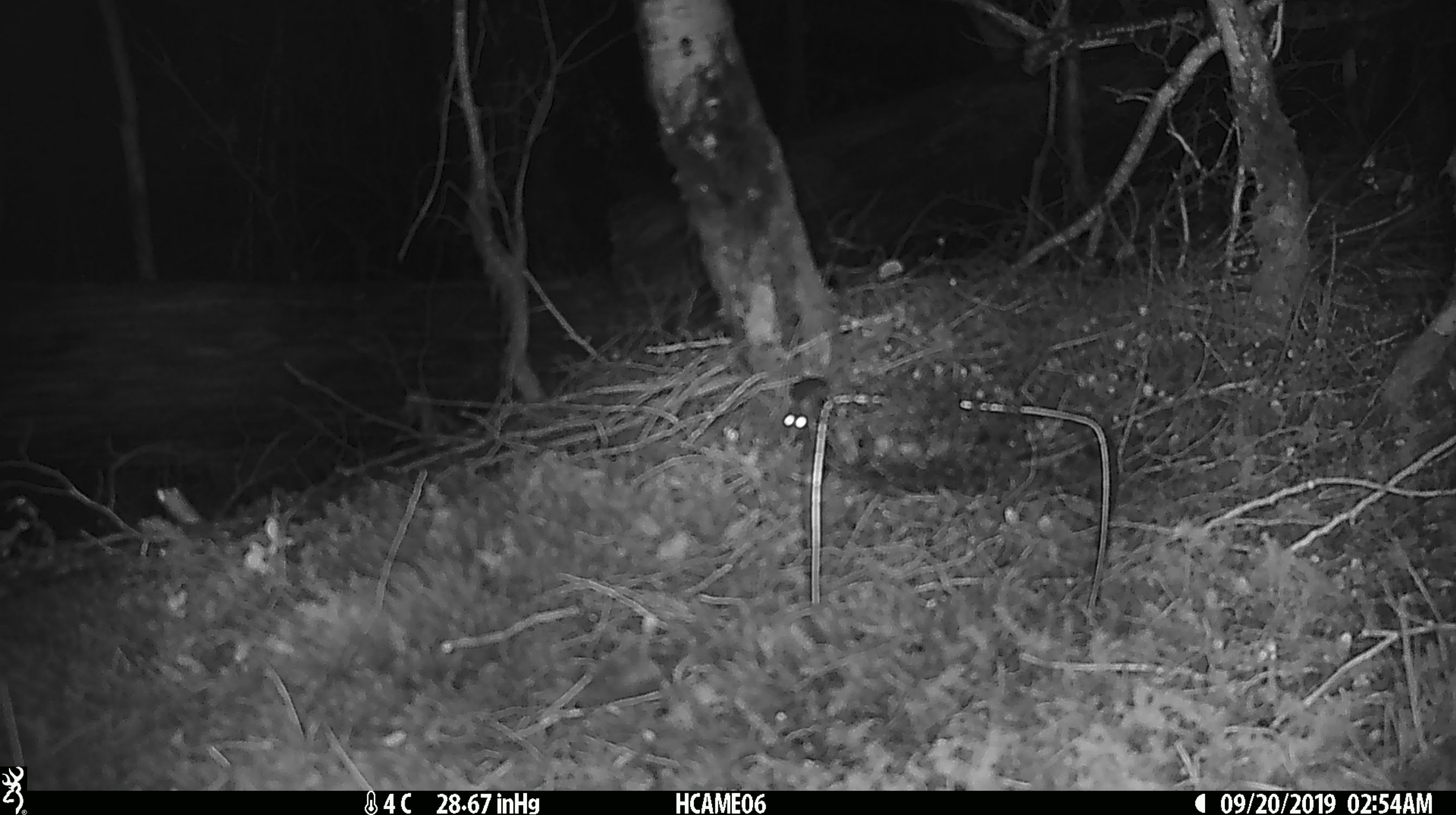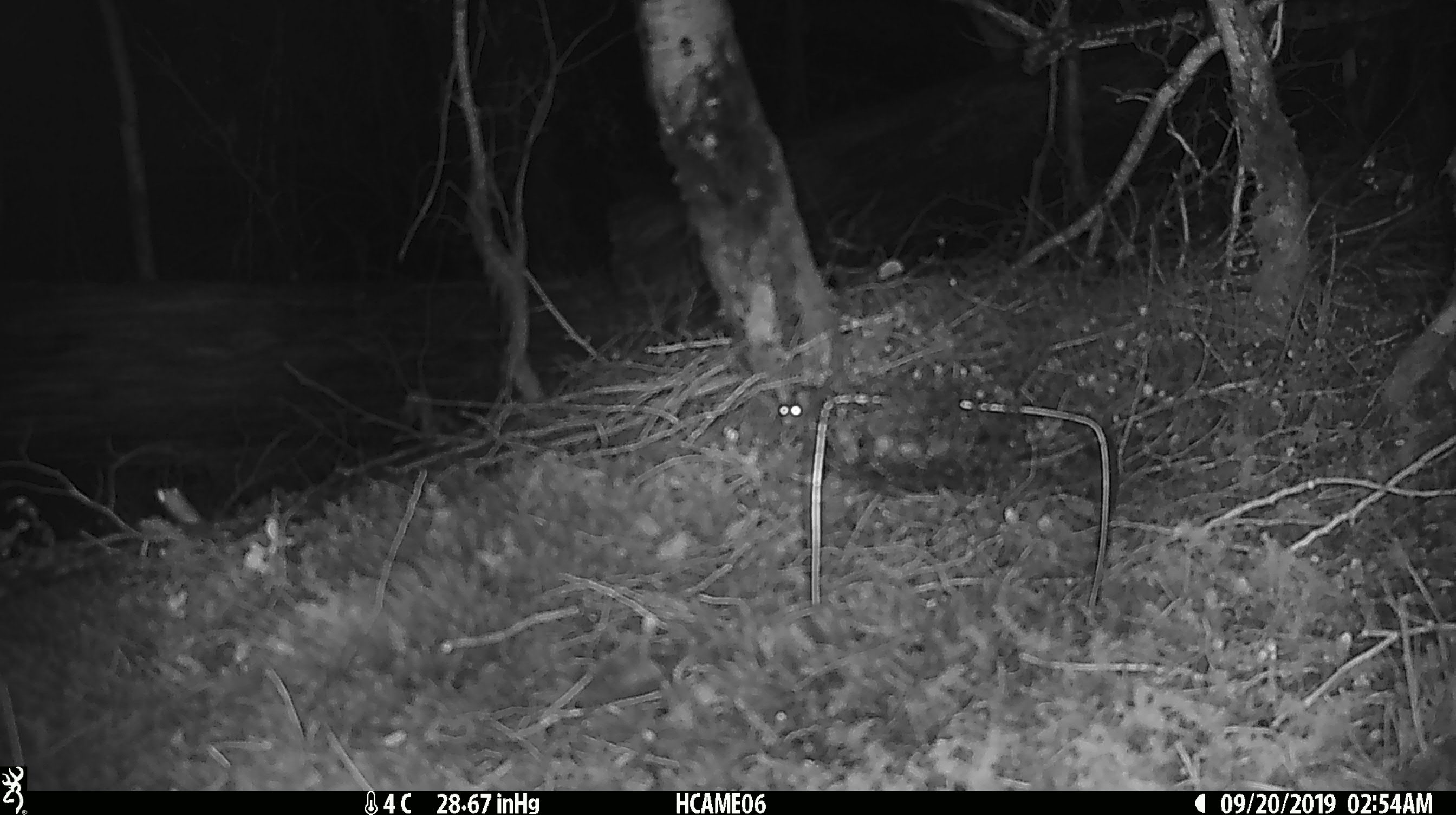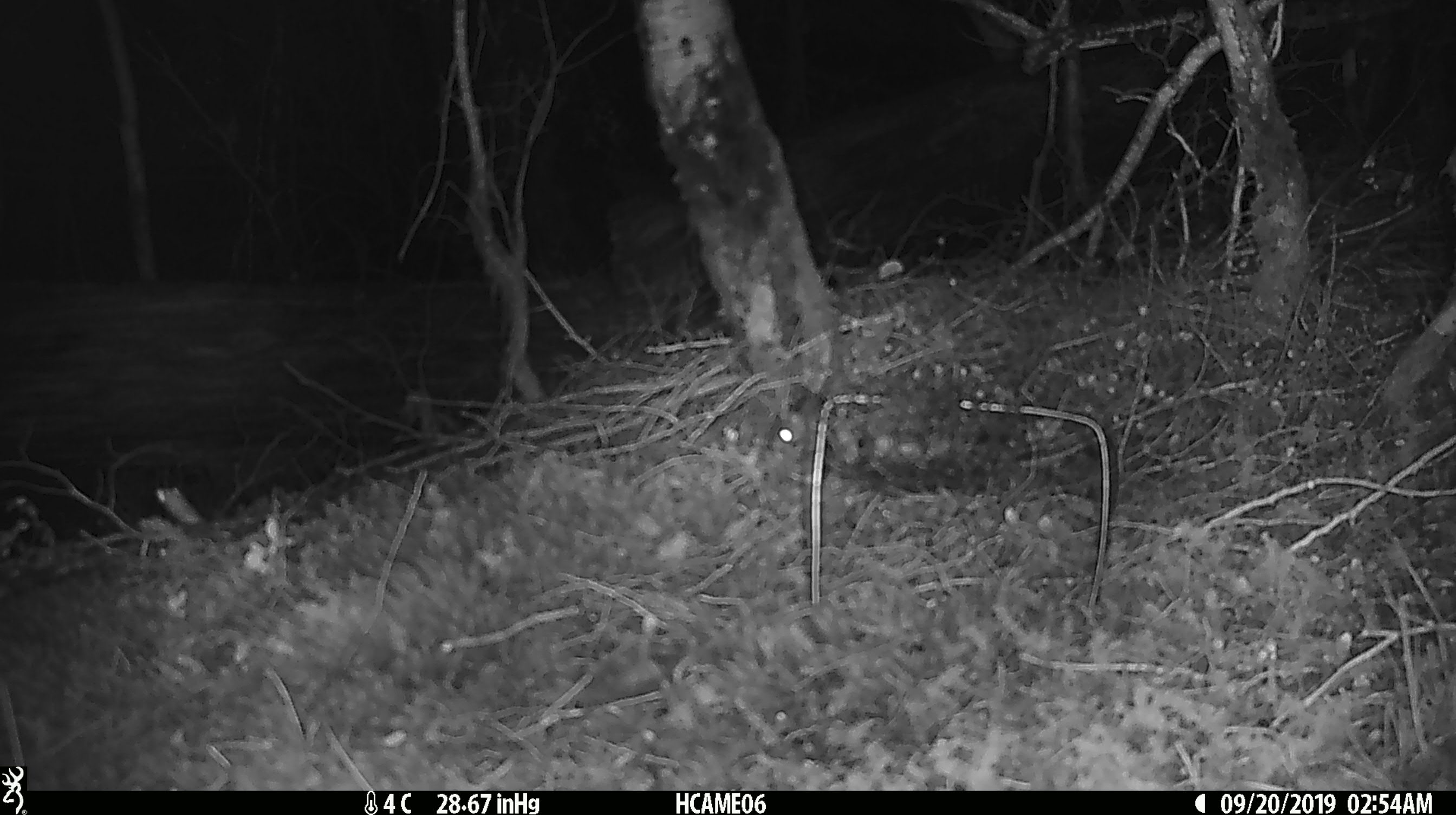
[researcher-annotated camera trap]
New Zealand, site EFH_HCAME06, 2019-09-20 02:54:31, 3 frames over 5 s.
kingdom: Animalia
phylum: Chordata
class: Mammalia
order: Rodentia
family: Muridae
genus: Mus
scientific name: Mus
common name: mouse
Mouse (Mus).